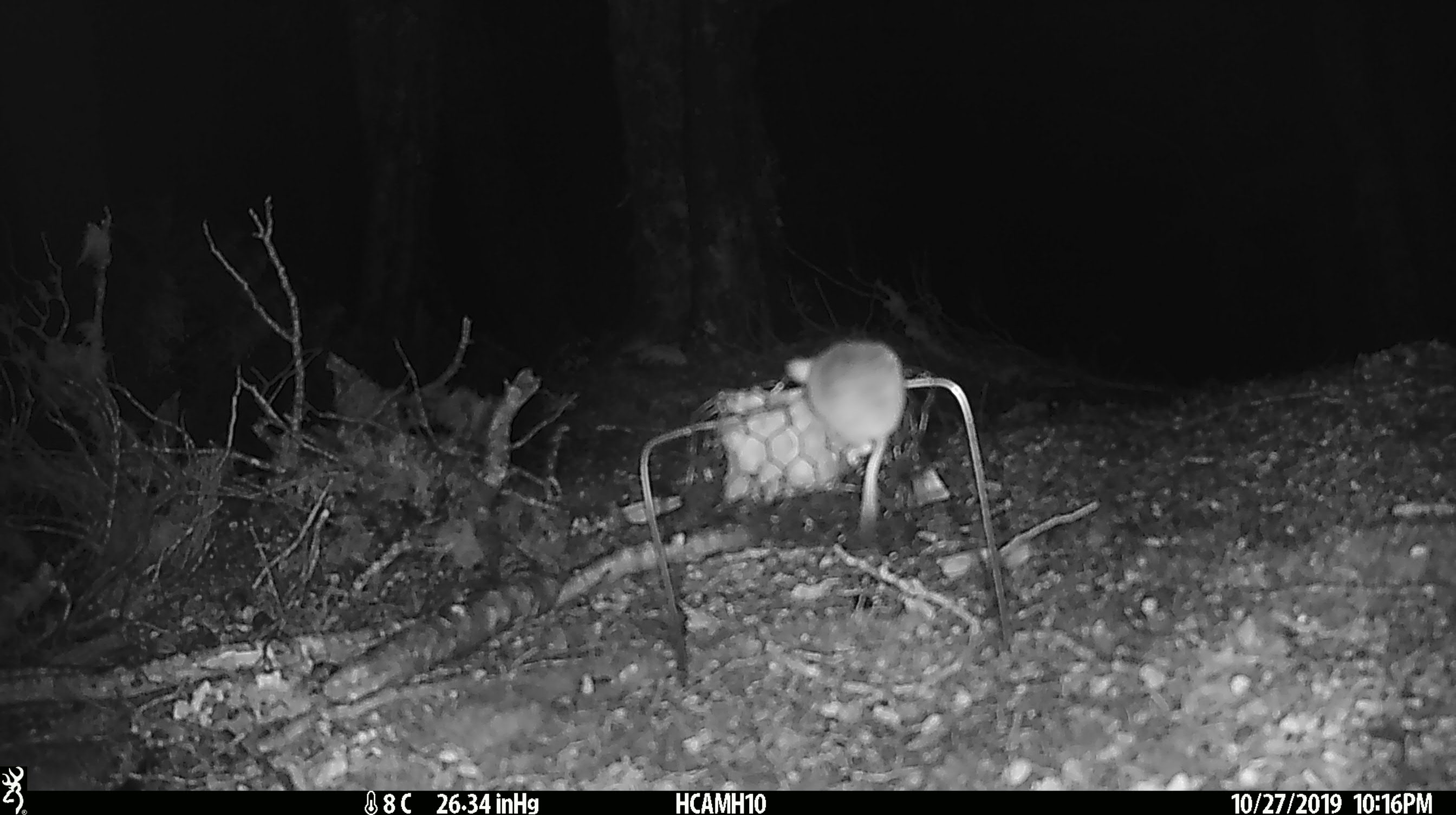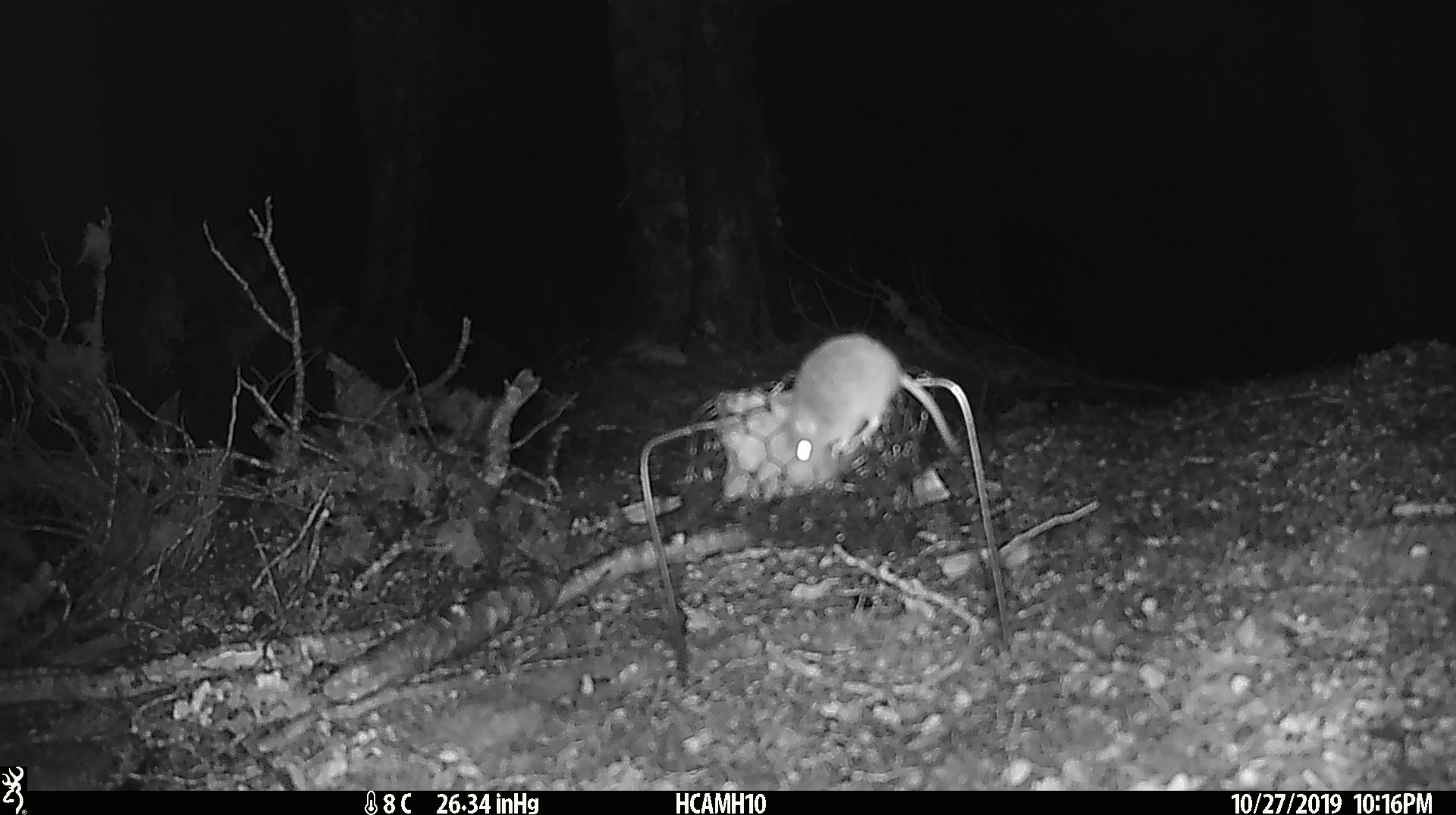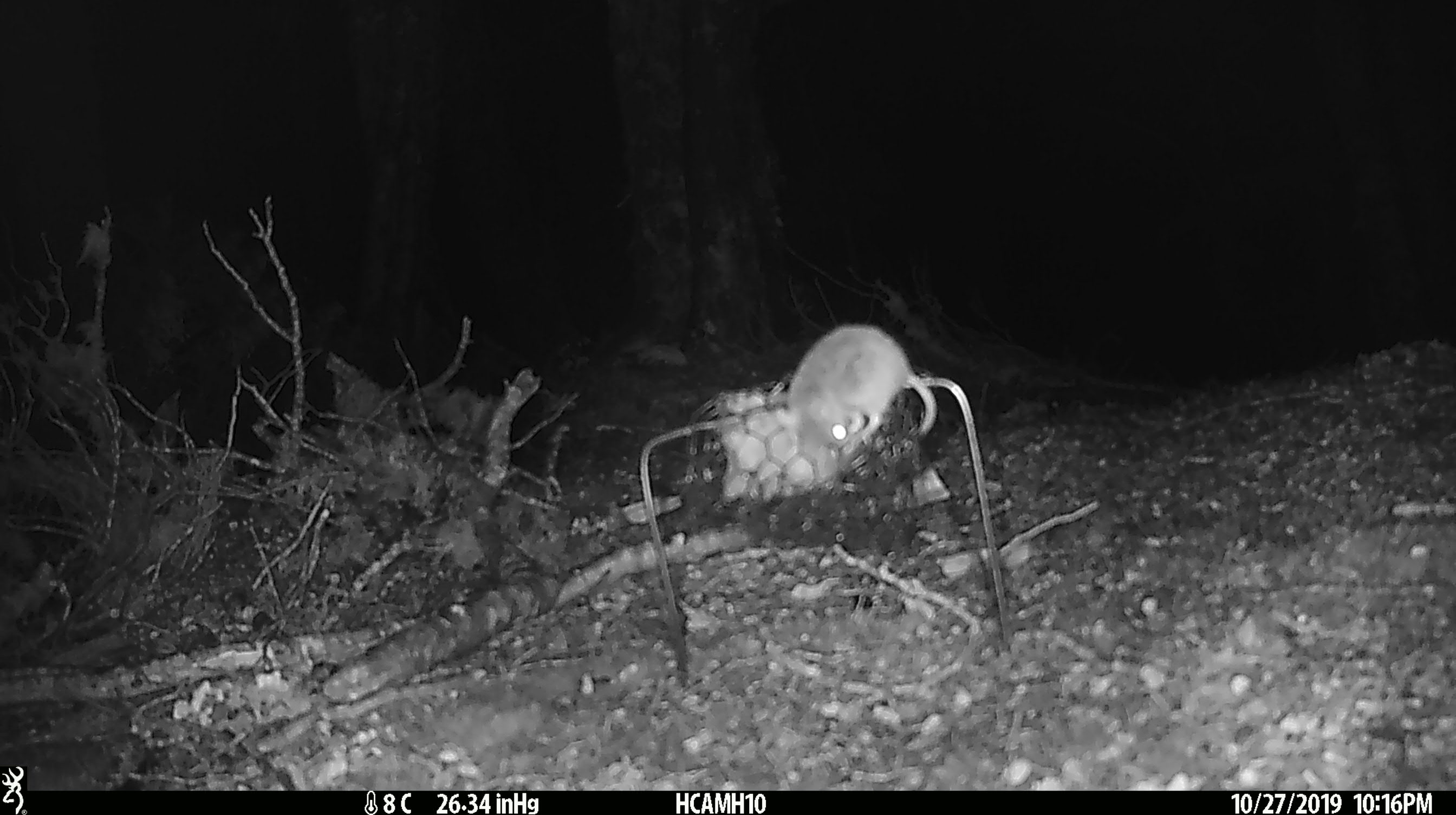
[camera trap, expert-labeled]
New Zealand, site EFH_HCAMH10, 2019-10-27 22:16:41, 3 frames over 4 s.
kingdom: Animalia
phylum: Chordata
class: Mammalia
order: Rodentia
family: Muridae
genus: Mus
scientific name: Mus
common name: mouse